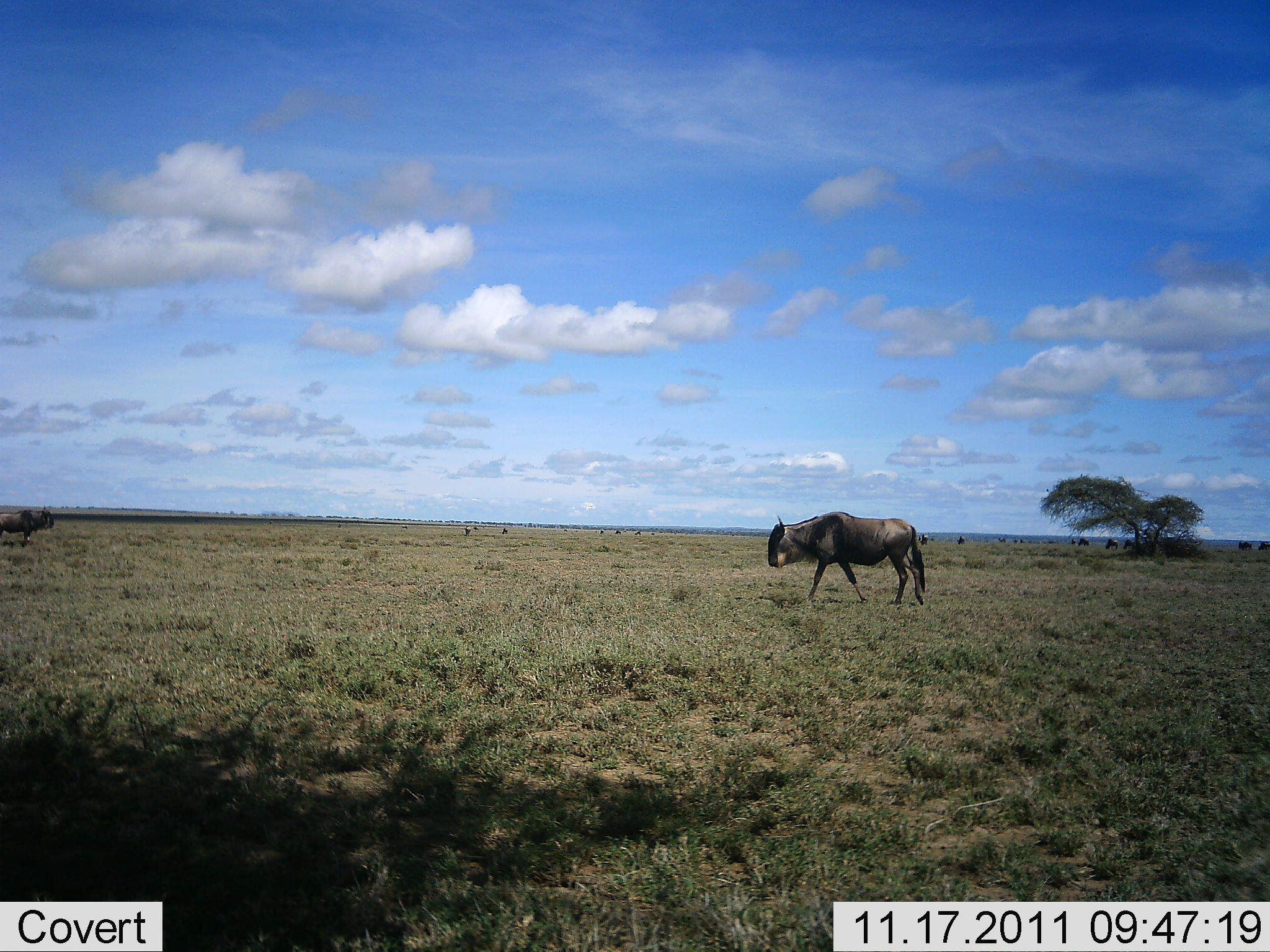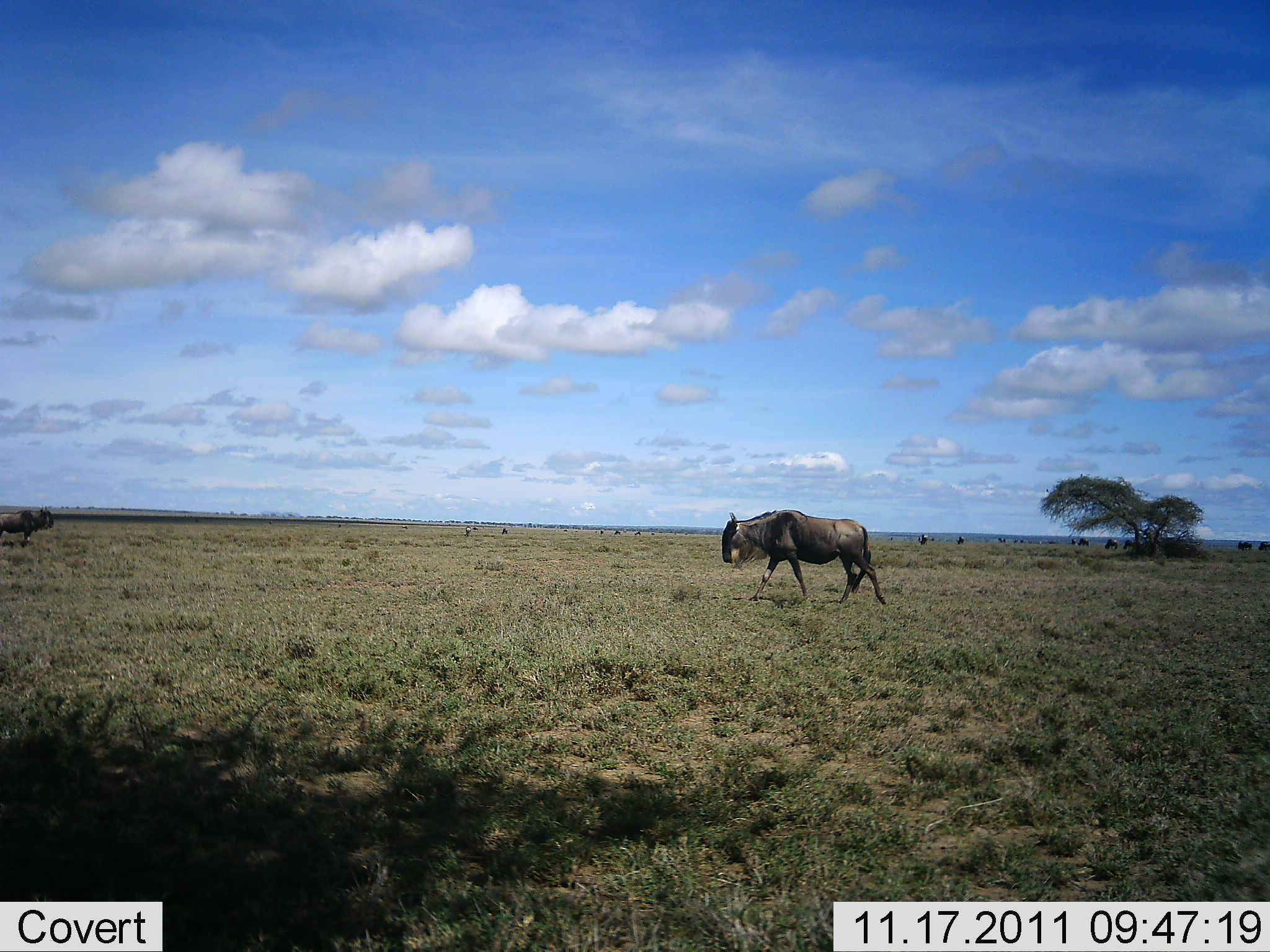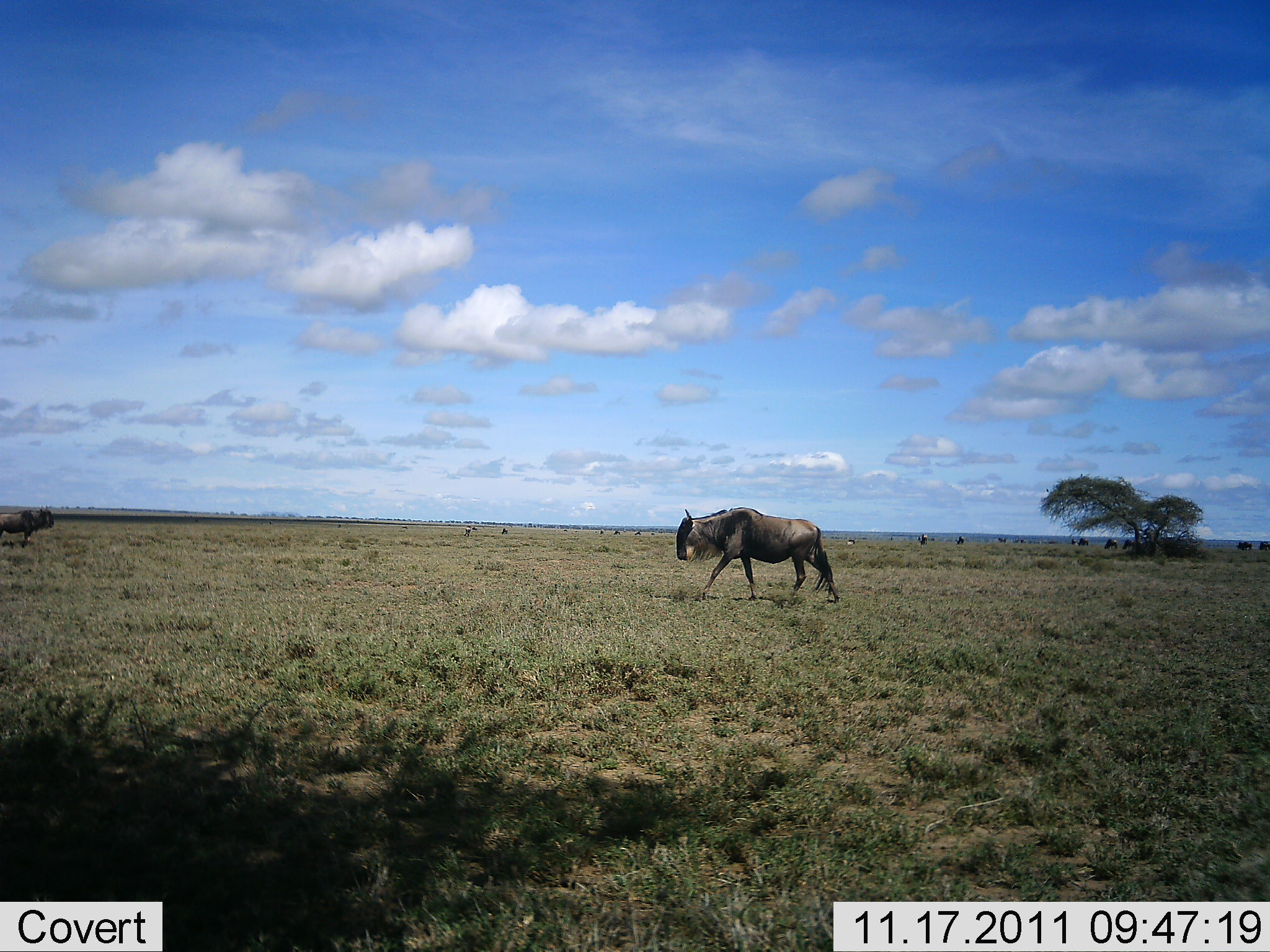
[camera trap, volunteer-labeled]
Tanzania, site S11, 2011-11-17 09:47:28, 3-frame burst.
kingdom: Animalia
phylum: Chordata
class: Mammalia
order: Artiodactyla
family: Bovidae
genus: Connochaetes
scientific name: Connochaetes taurinus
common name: blue wildebeest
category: wildebeest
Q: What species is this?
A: Wildebeest (blue wildebeest) (Connochaetes taurinus).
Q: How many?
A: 1.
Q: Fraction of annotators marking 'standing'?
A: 25%.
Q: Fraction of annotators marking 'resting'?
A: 0%.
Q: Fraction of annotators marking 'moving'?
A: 92%.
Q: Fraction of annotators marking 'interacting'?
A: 0%.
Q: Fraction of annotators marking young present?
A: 0%.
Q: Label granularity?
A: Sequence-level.